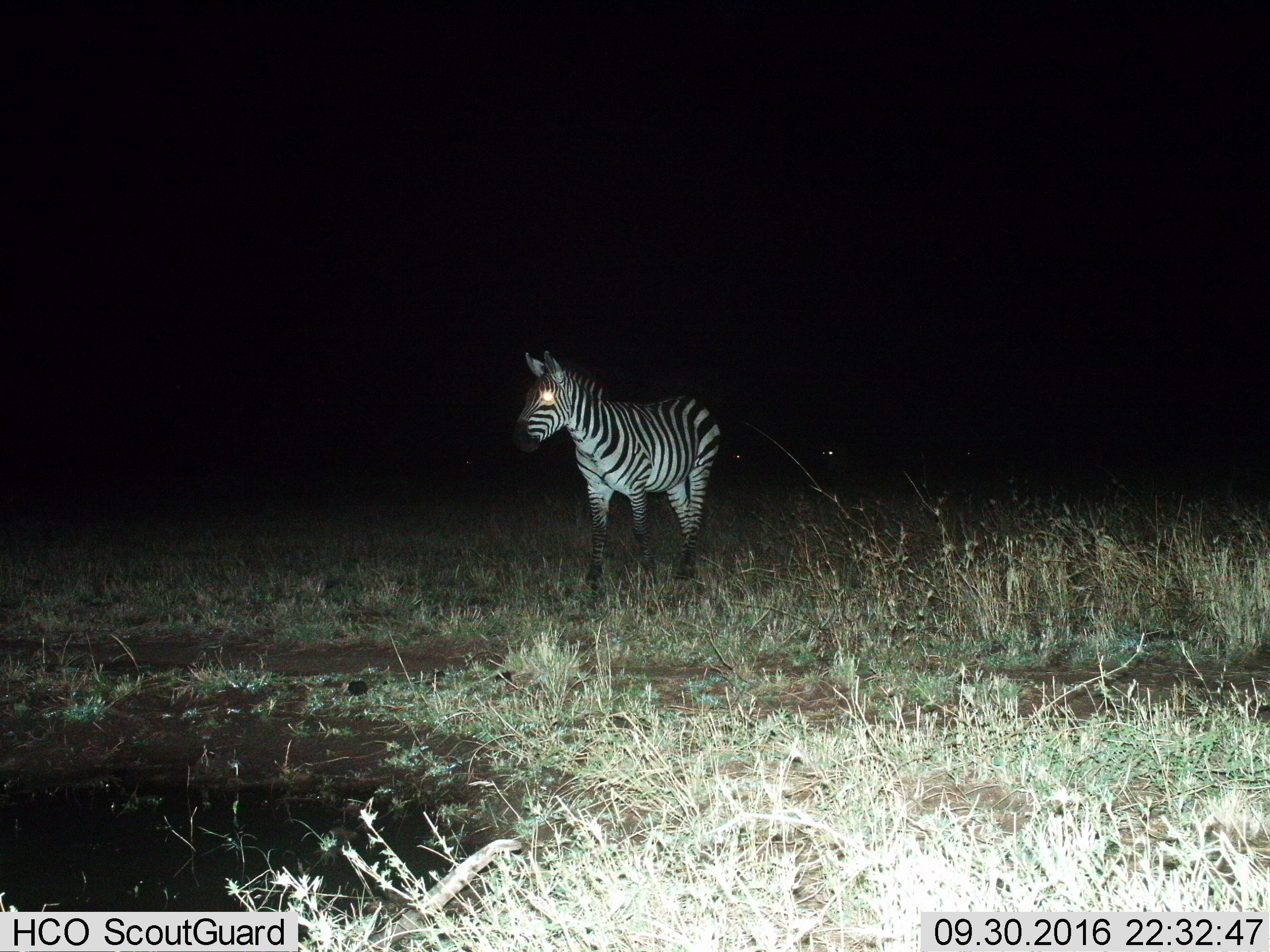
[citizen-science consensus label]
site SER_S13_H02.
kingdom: Animalia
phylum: Chordata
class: Mammalia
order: Perissodactyla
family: Equidae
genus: Equus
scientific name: Equus quagga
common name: plains zebra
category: zebraplains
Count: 1.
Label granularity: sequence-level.